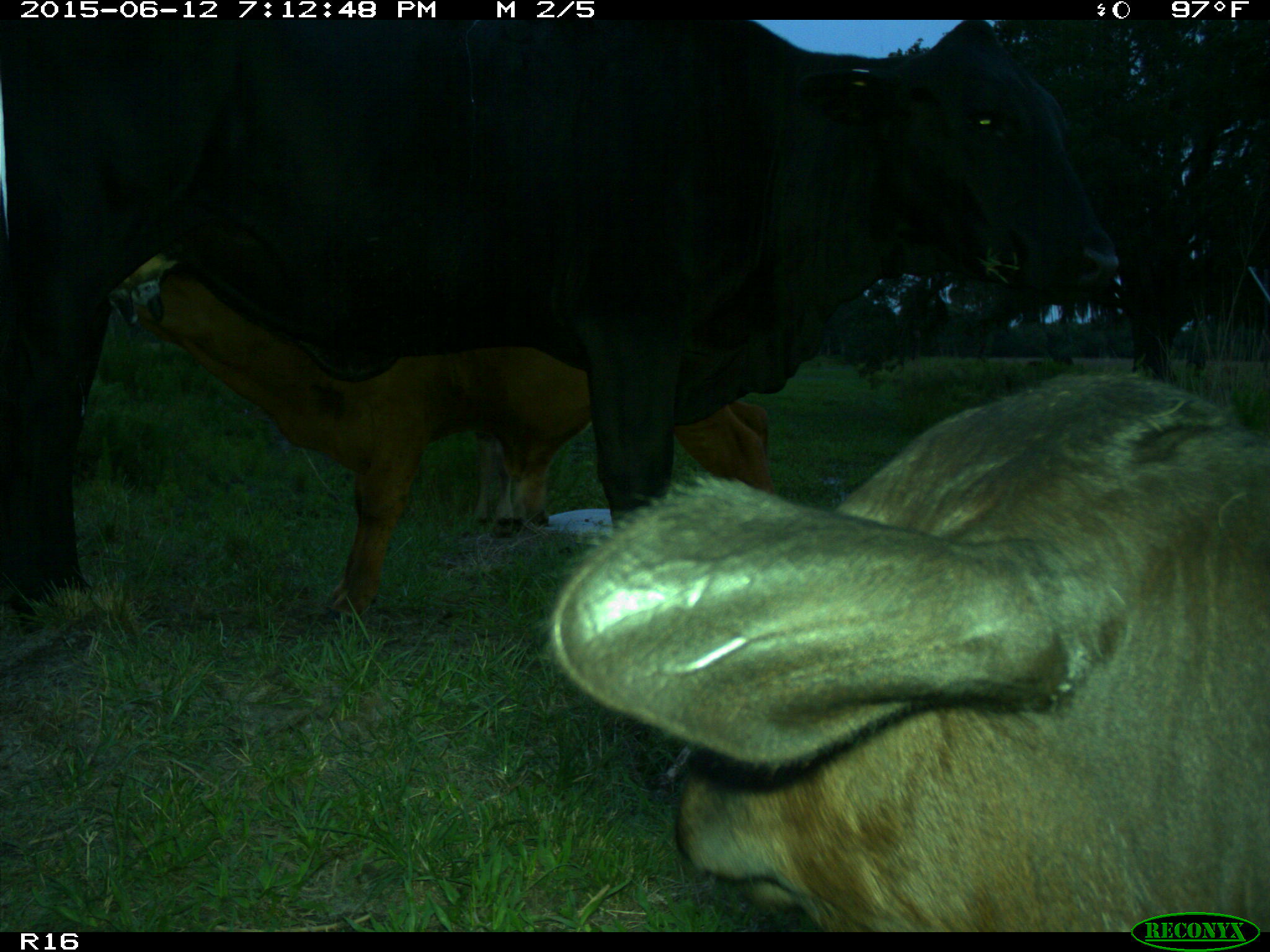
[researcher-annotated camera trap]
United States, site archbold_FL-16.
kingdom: Animalia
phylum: Chordata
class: Mammalia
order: Artiodactyla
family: Bovidae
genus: Bos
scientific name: Bos taurus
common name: domestic cow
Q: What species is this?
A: Bos taurus (domestic cow).